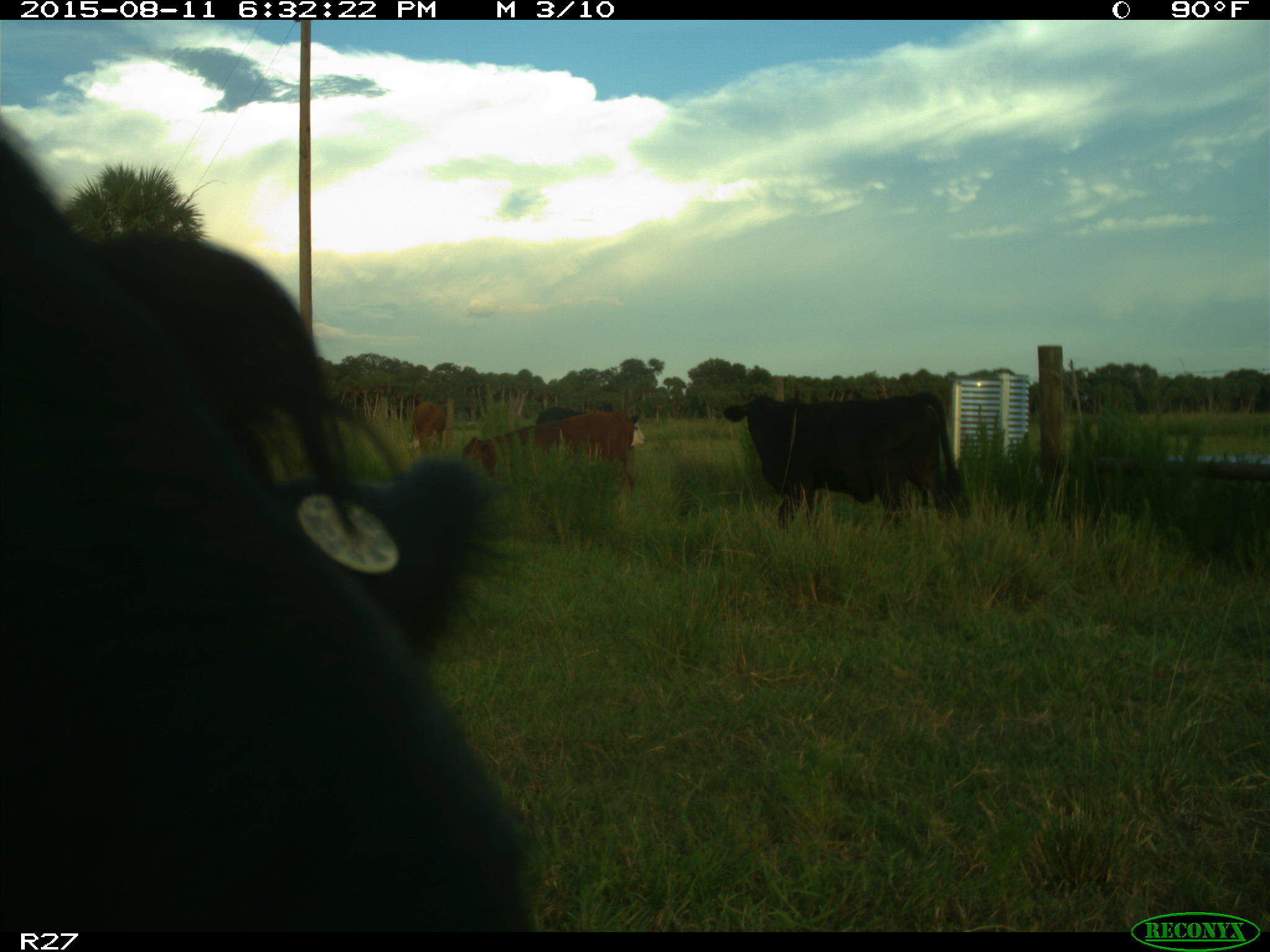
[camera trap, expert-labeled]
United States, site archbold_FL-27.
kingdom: Animalia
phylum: Chordata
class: Mammalia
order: Artiodactyla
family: Bovidae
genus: Bos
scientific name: Bos taurus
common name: domestic cow